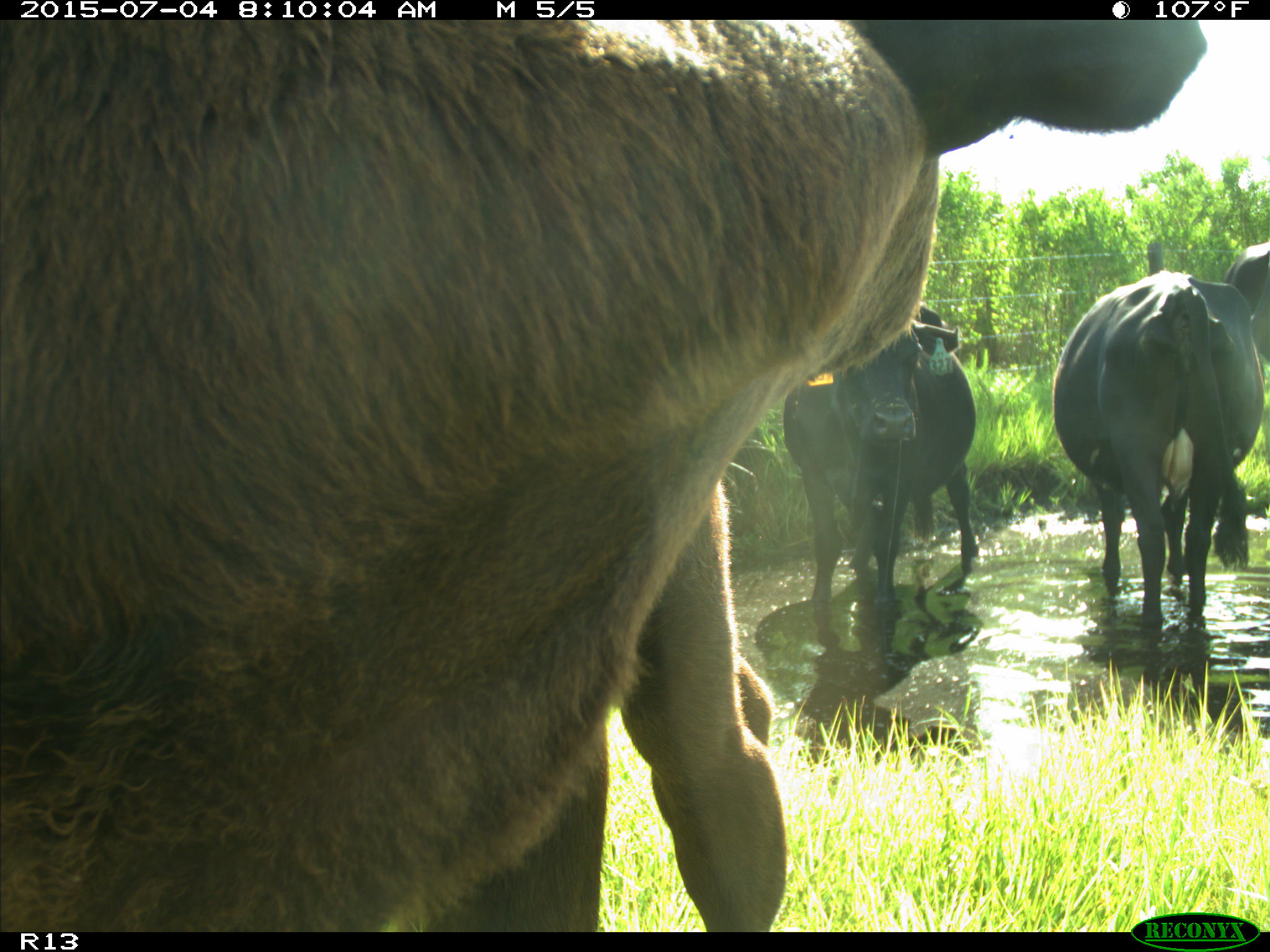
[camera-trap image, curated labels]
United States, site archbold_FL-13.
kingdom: Animalia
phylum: Chordata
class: Mammalia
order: Artiodactyla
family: Bovidae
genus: Bos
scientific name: Bos taurus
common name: domestic cow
Bos taurus (domestic cow).